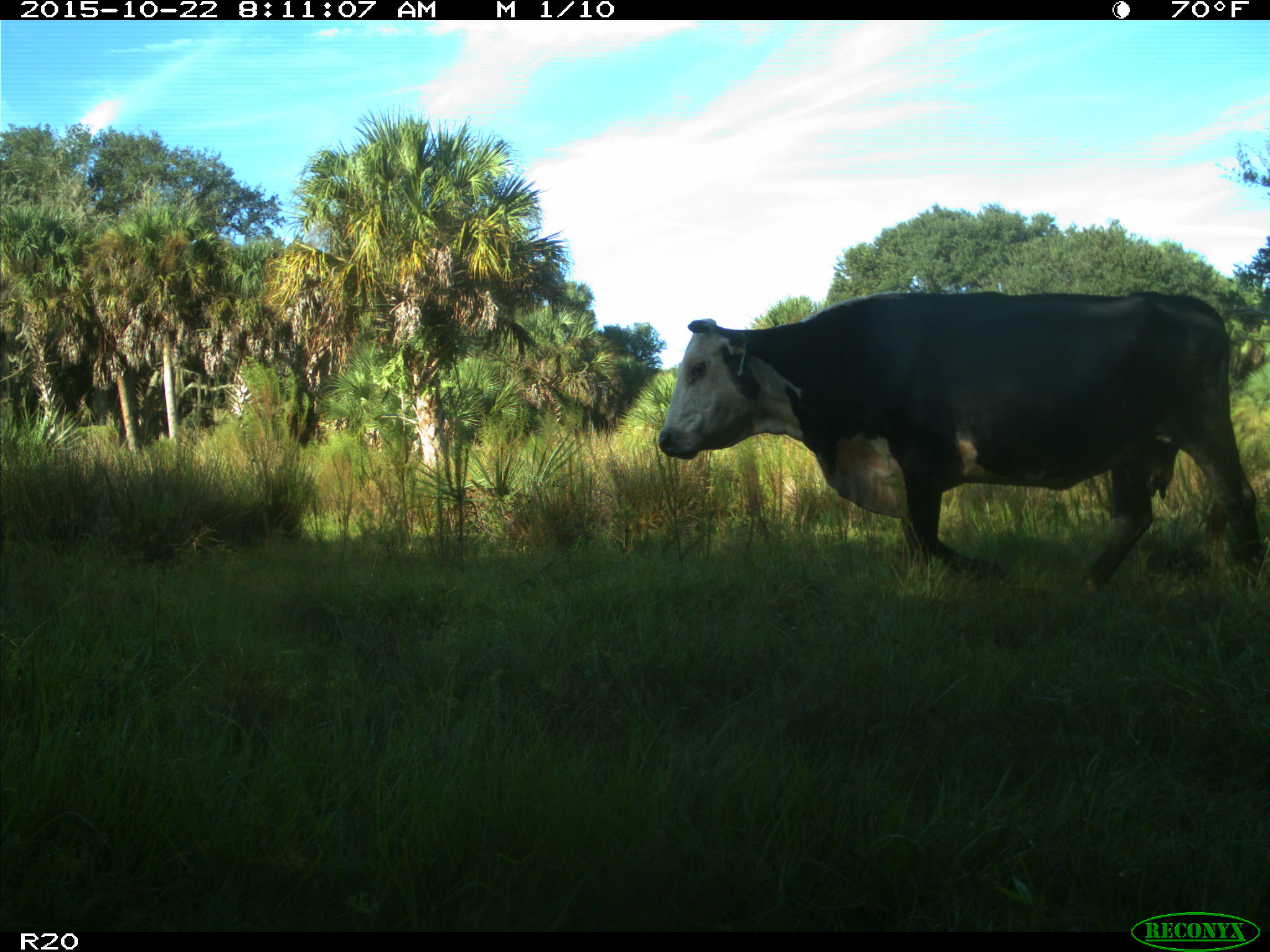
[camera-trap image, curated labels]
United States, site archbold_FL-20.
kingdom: Animalia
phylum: Chordata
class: Mammalia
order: Artiodactyla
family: Bovidae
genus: Bos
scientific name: Bos taurus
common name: domestic cow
Bos taurus (domestic cow).